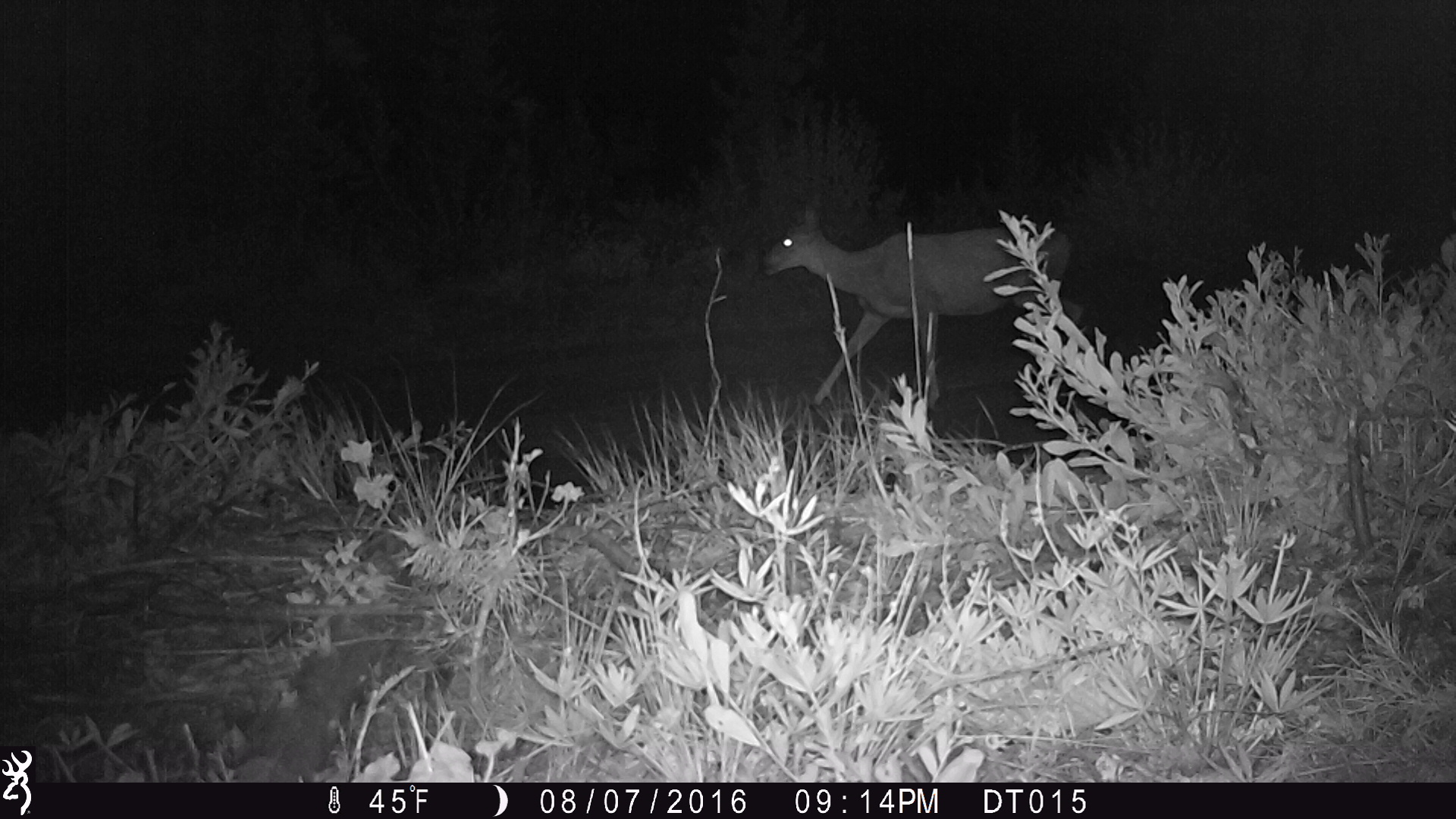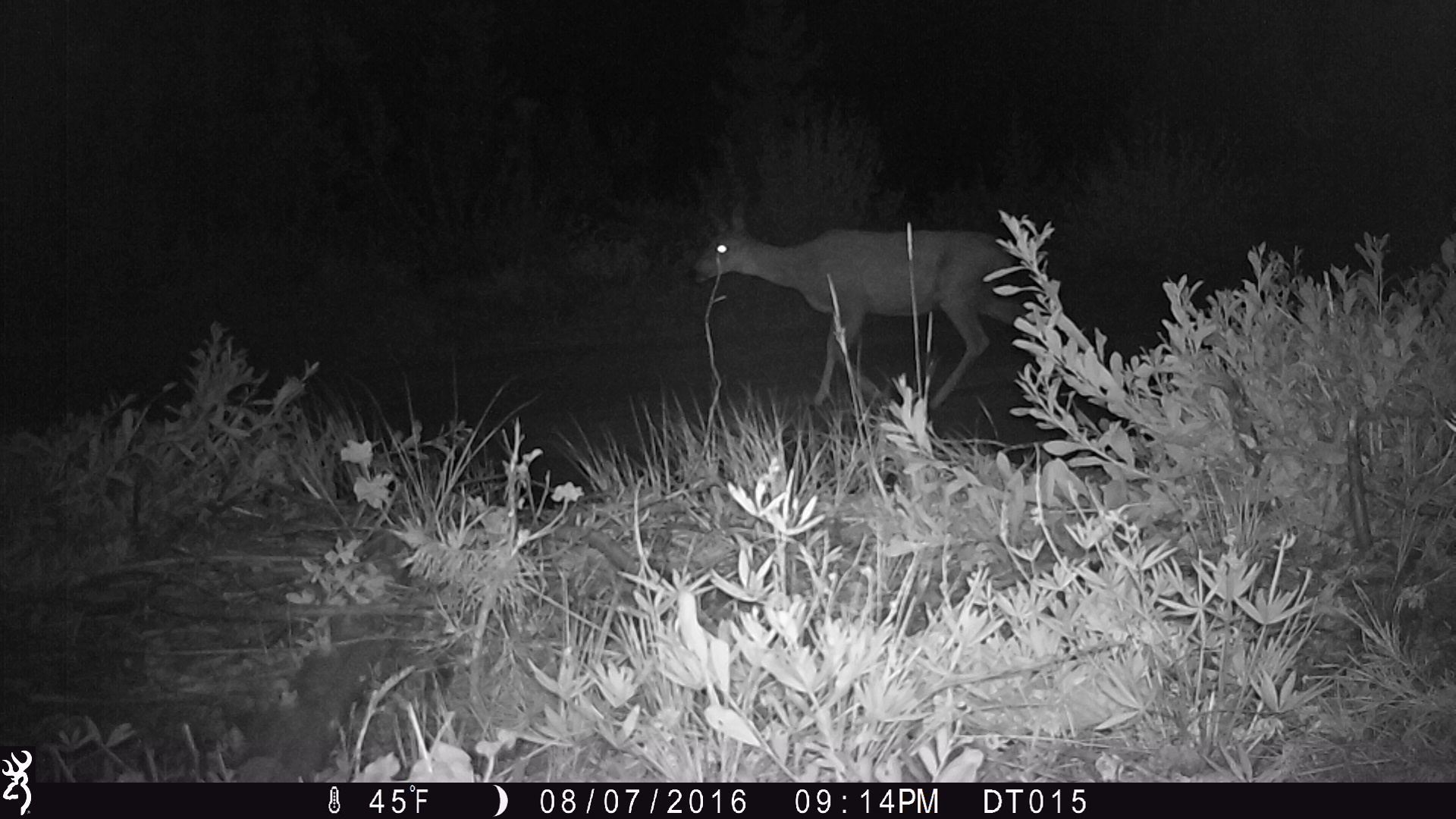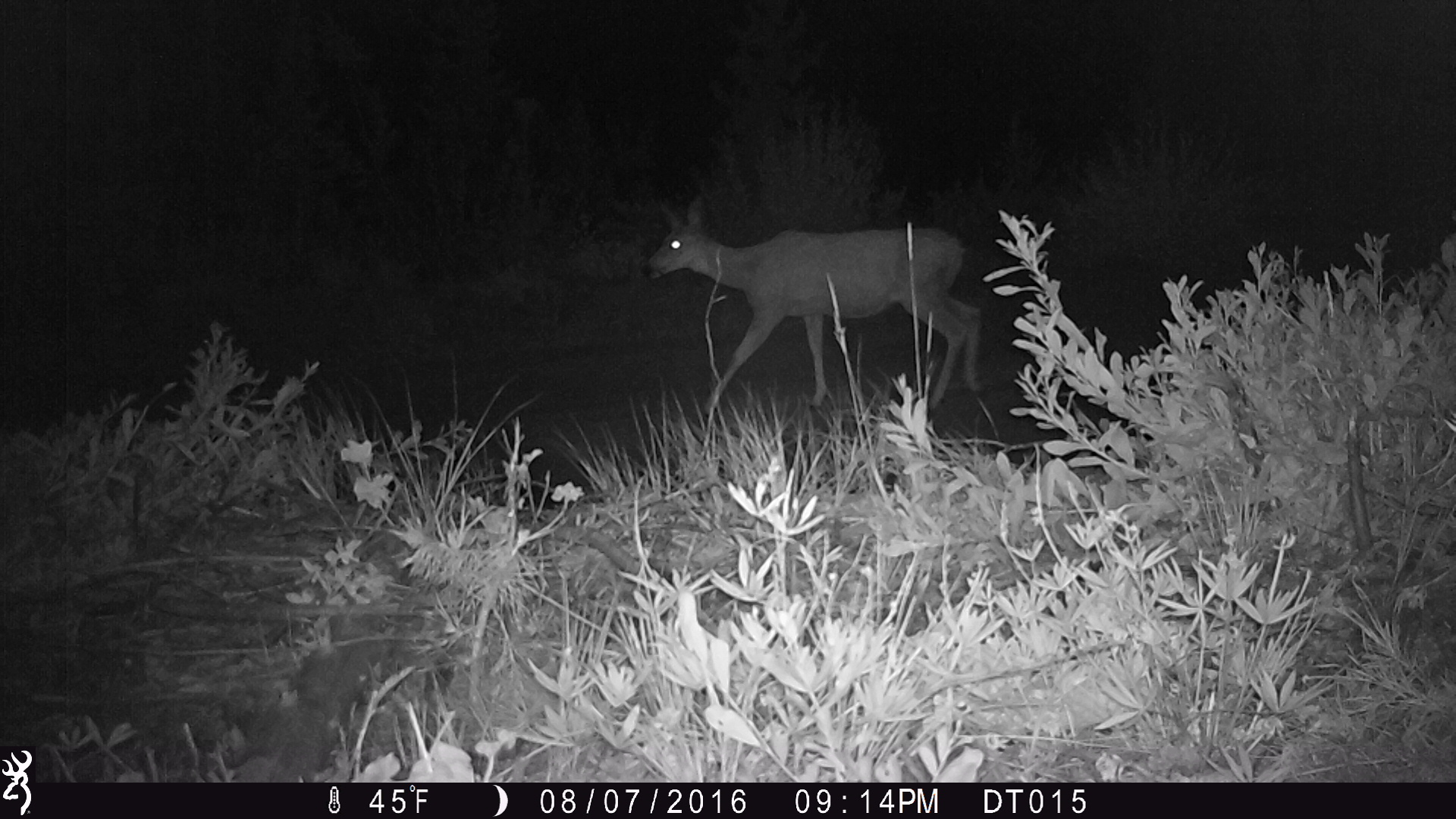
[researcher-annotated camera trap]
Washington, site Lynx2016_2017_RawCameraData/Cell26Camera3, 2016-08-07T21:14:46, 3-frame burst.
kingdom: Animalia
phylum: Chordata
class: Mammalia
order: Artiodactyla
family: Cervidae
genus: Odocoileus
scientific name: Odocoileus hemionus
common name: mule deer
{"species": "Odocoileus hemionus (mule deer)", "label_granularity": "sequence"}